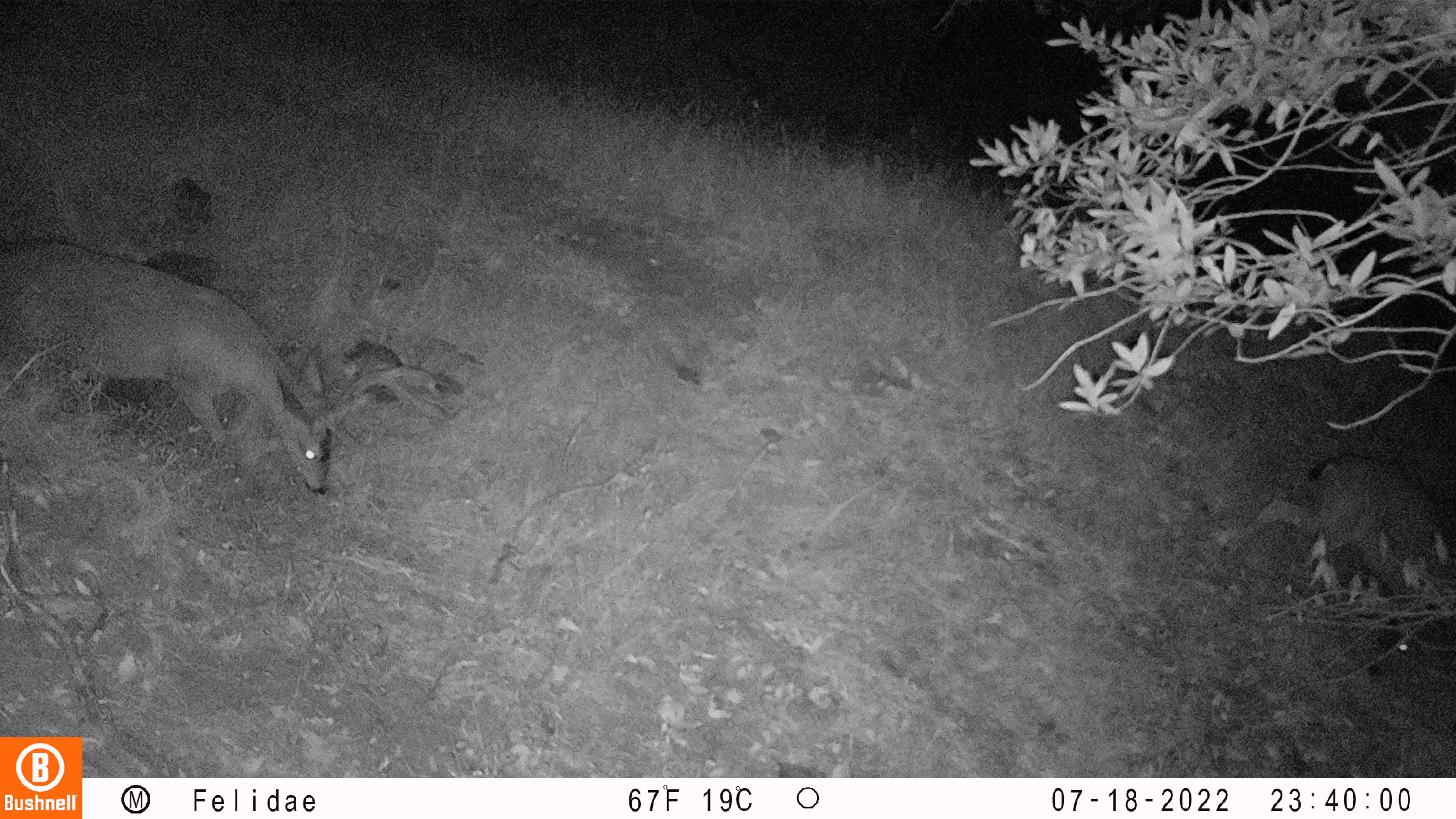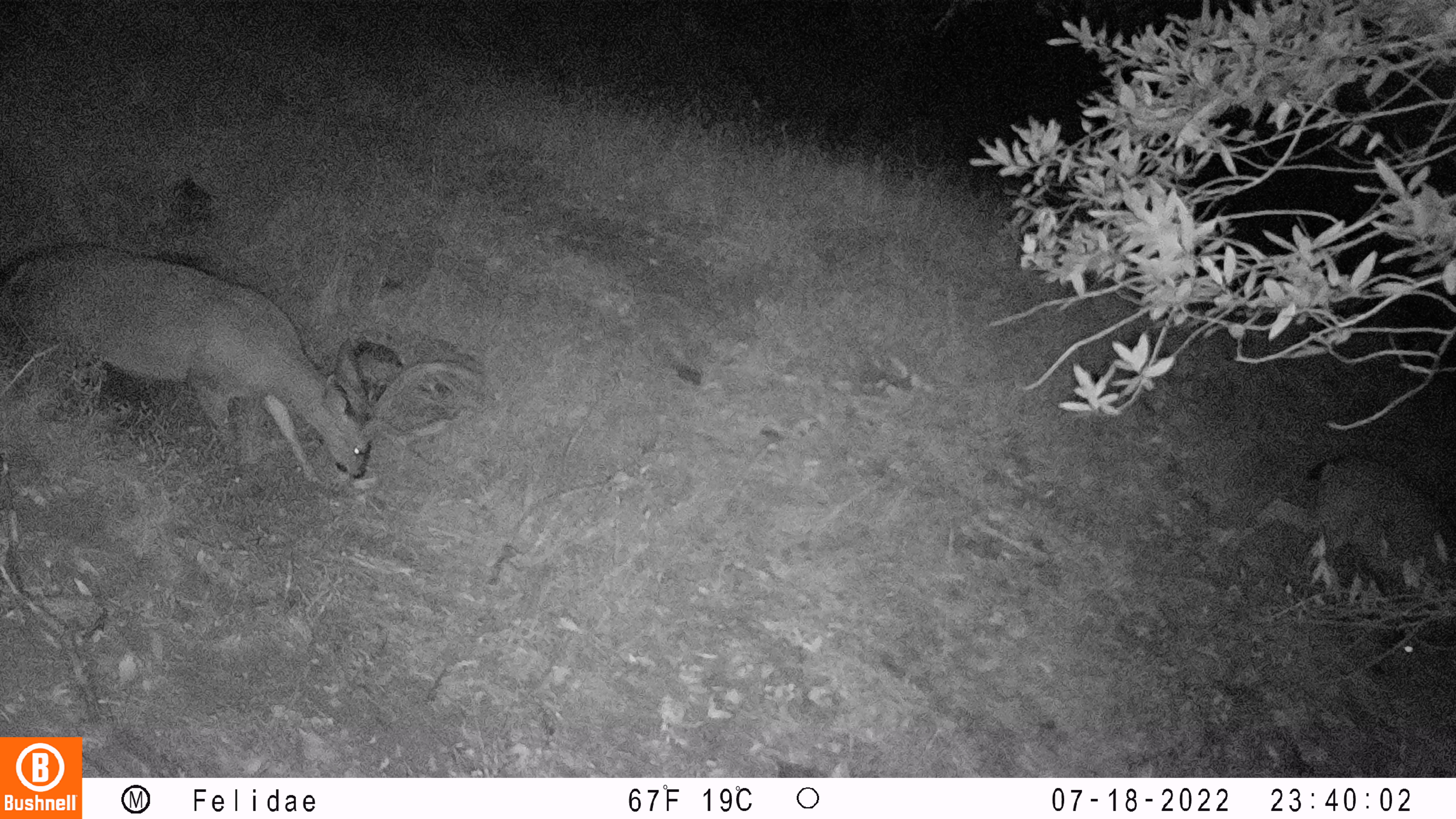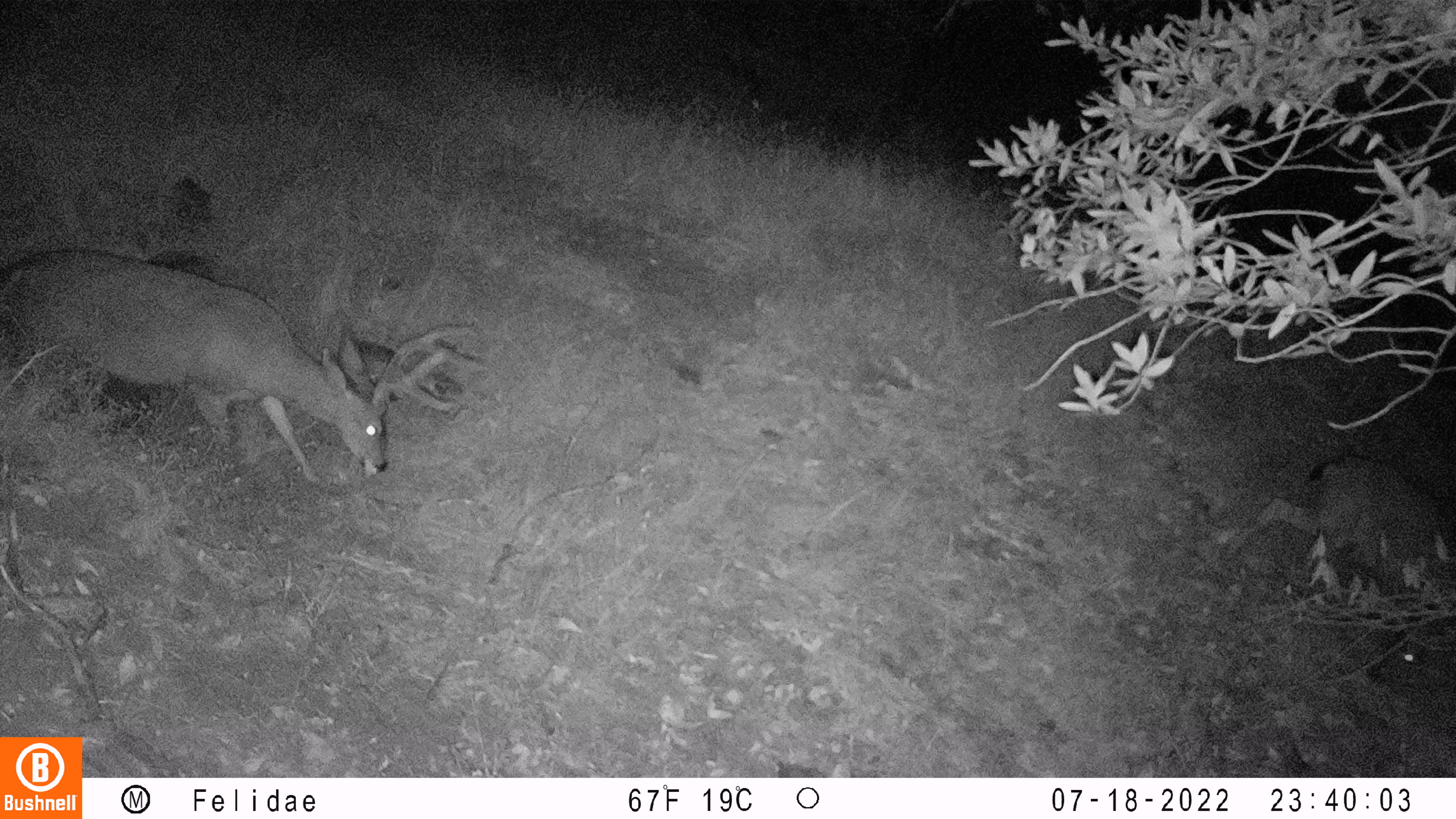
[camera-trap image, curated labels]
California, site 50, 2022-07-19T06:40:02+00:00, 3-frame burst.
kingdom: Animalia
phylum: Chordata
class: Mammalia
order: Artiodactyla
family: Cervidae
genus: Odocoileus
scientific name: Odocoileus hemionus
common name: mule deer